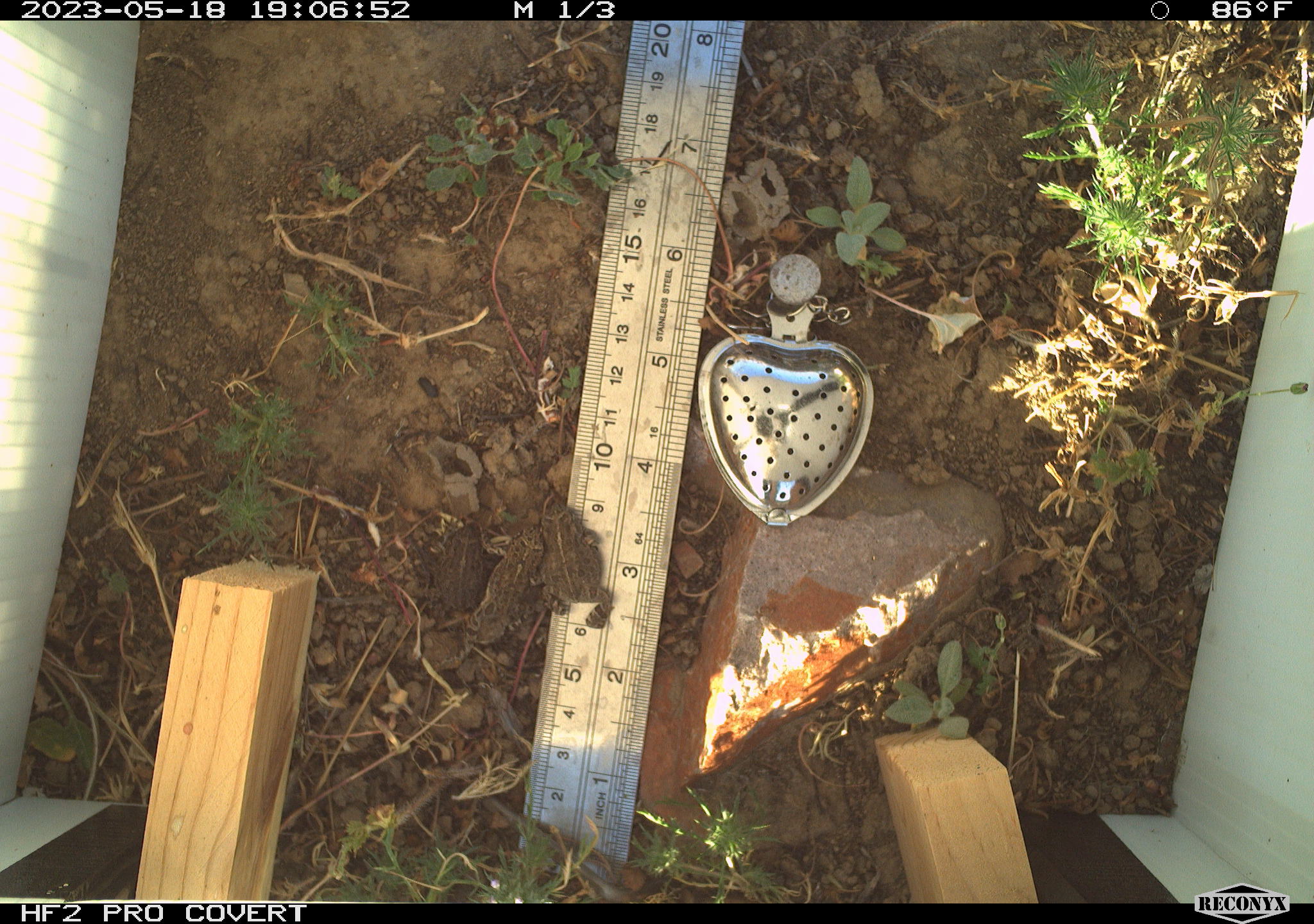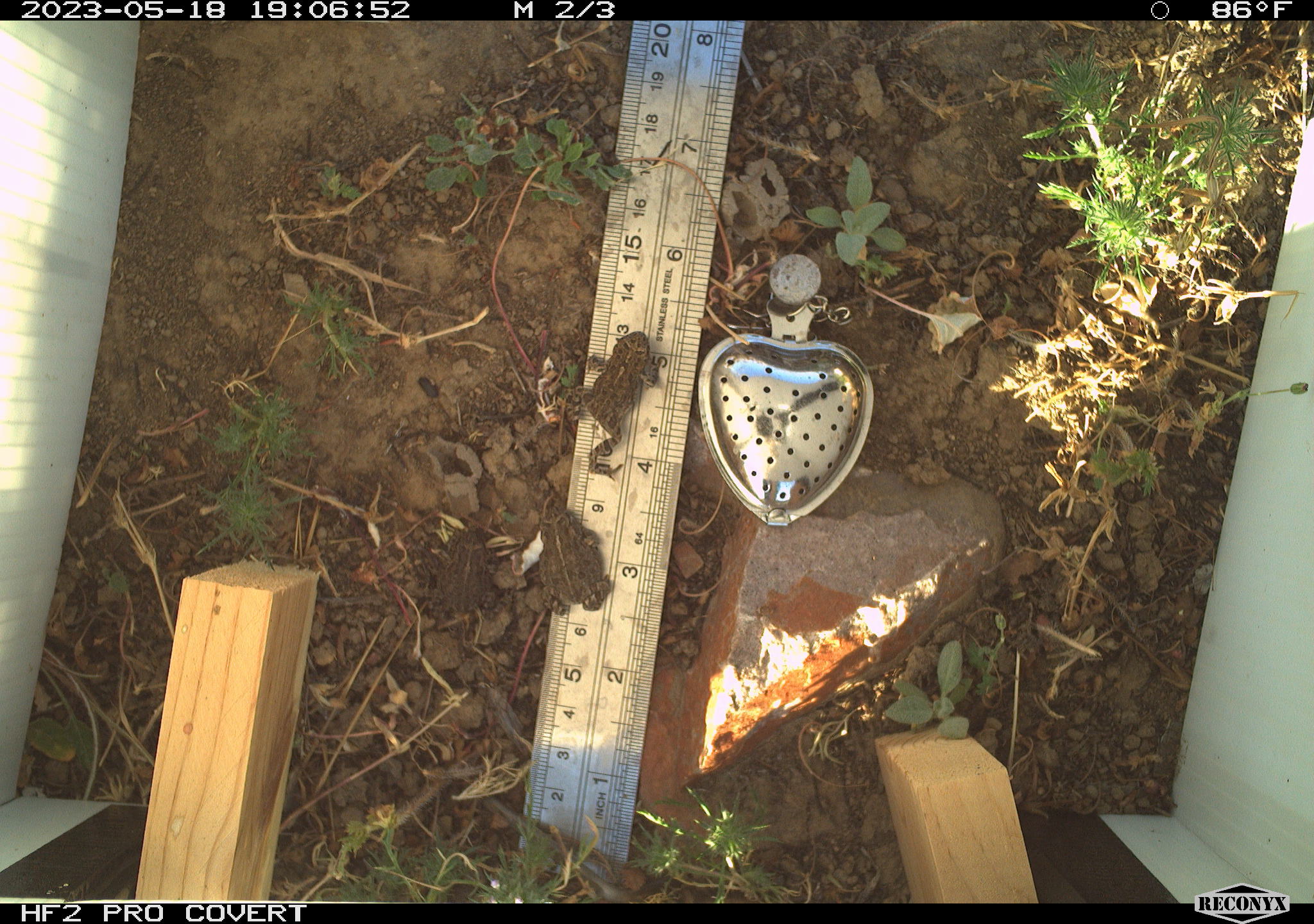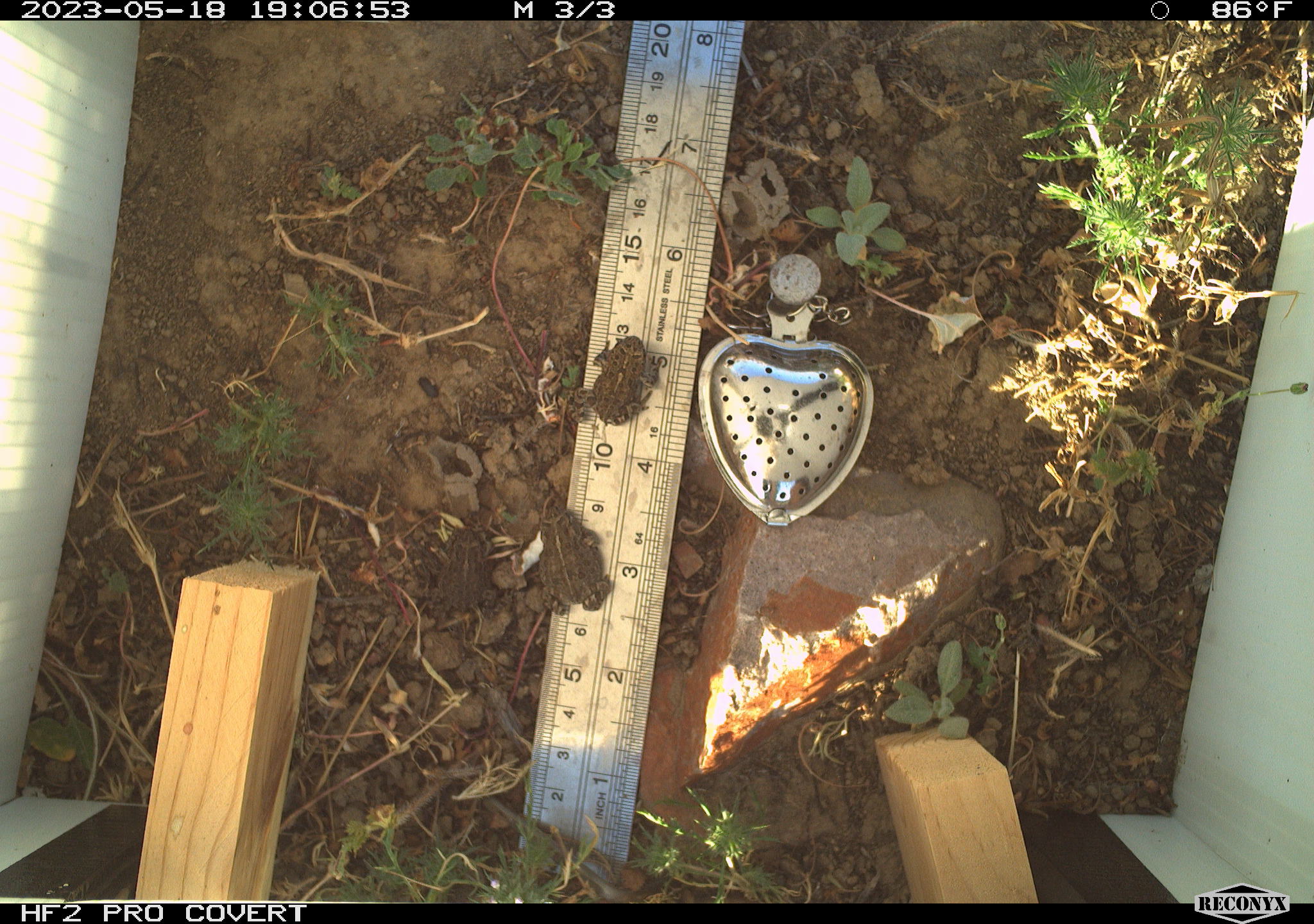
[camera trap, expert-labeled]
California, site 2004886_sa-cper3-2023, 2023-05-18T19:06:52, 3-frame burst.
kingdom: Animalia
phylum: Chordata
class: Amphibia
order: Anura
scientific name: Anura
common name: frogs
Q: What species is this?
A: Frogs (Anura).